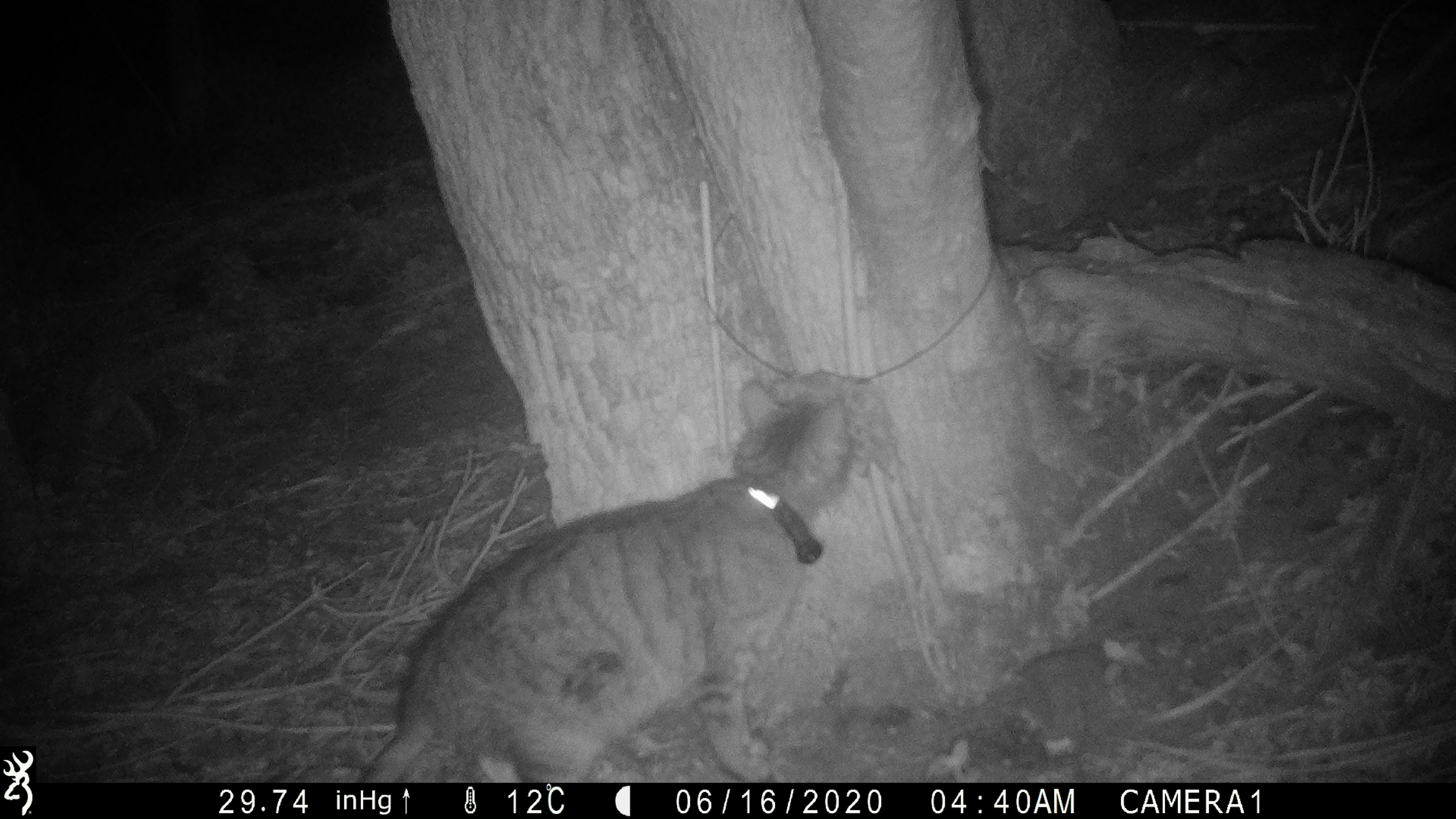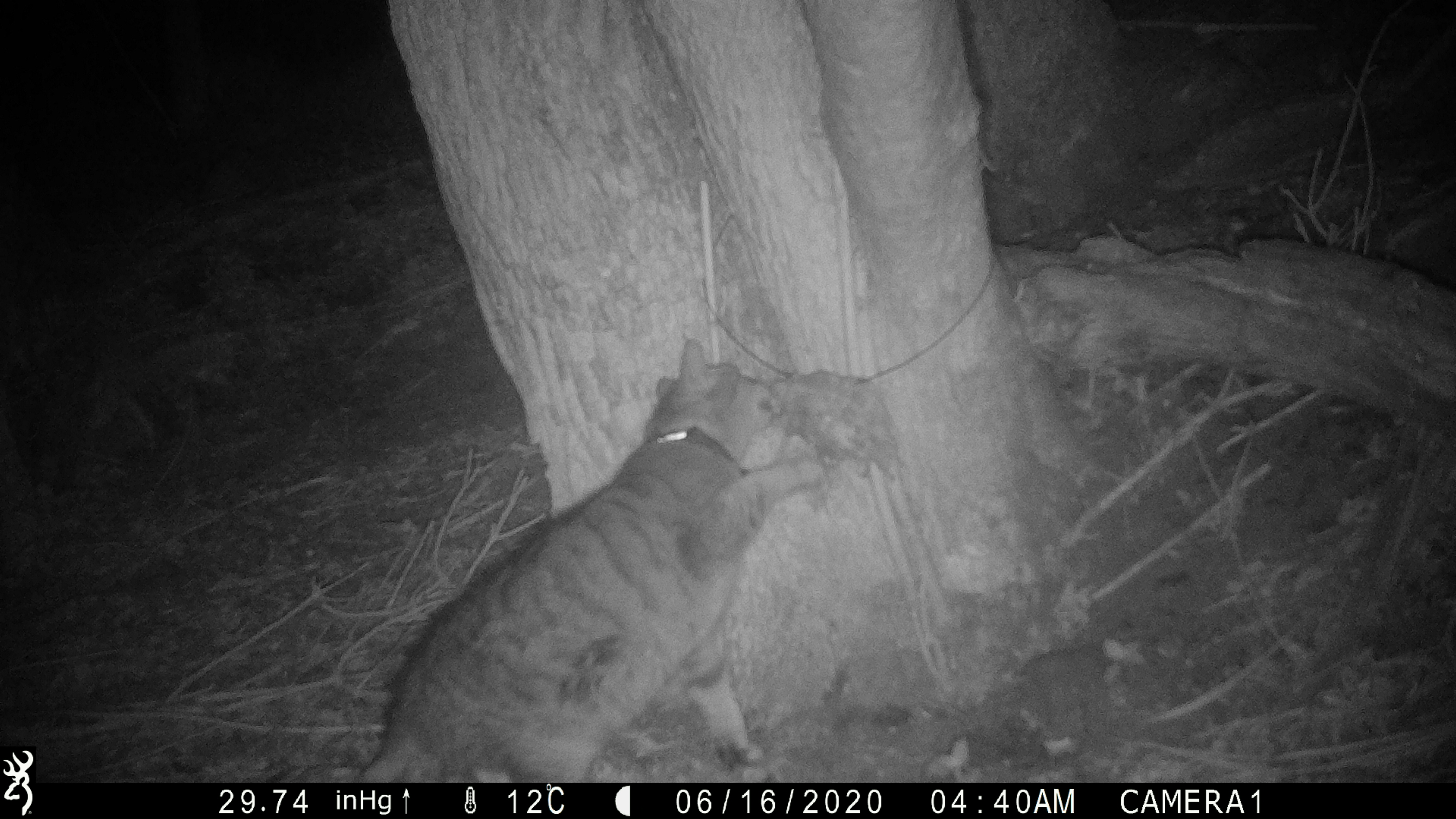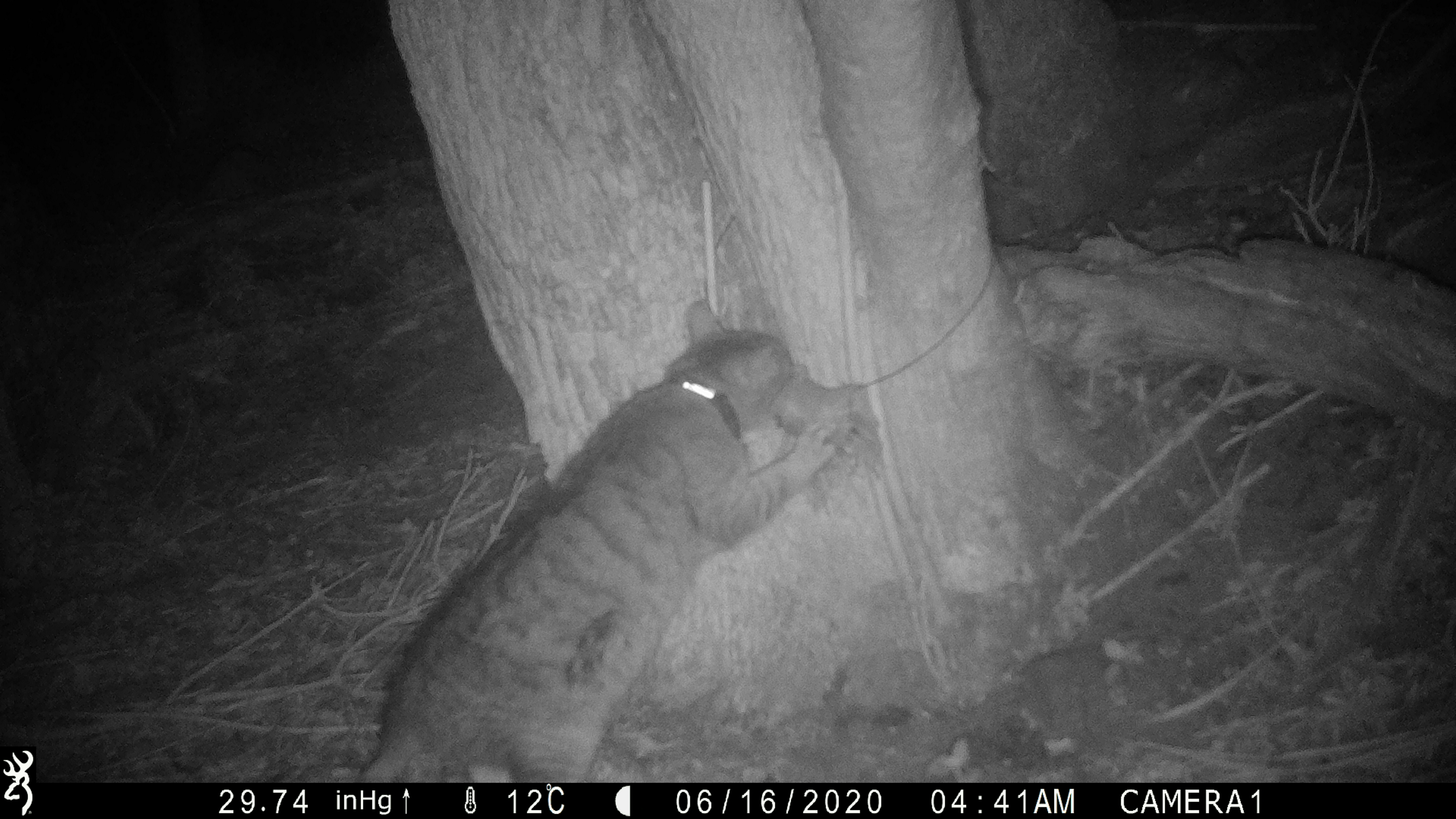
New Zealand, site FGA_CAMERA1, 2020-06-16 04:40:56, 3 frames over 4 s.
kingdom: Animalia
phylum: Chordata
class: Mammalia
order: Carnivora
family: Felidae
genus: Felis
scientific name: Felis catus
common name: domestic cat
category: cat